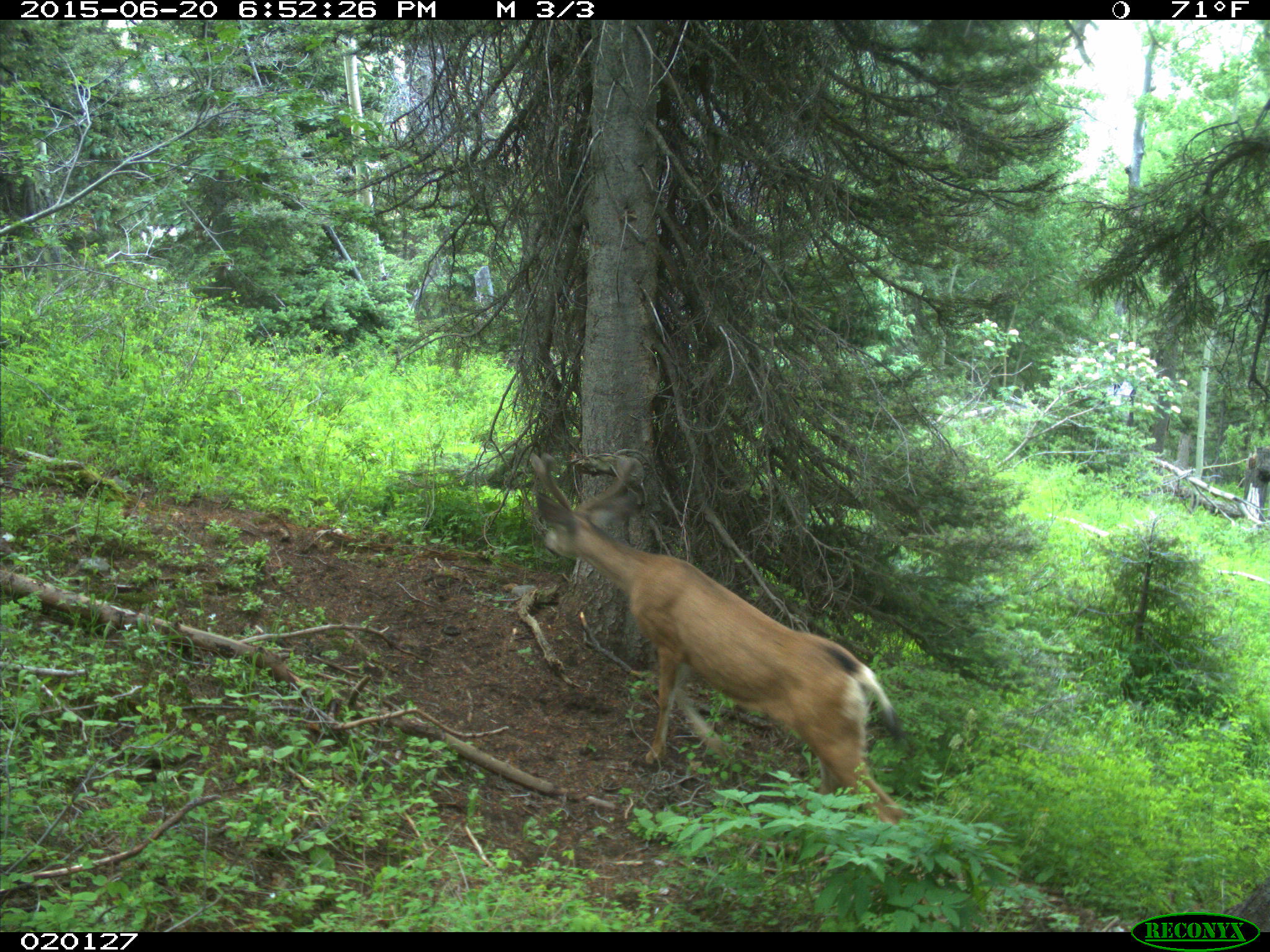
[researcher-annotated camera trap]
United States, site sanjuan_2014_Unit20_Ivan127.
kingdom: Animalia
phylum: Chordata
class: Mammalia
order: Artiodactyla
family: Cervidae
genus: Odocoileus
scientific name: Odocoileus hemionus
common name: mule deer